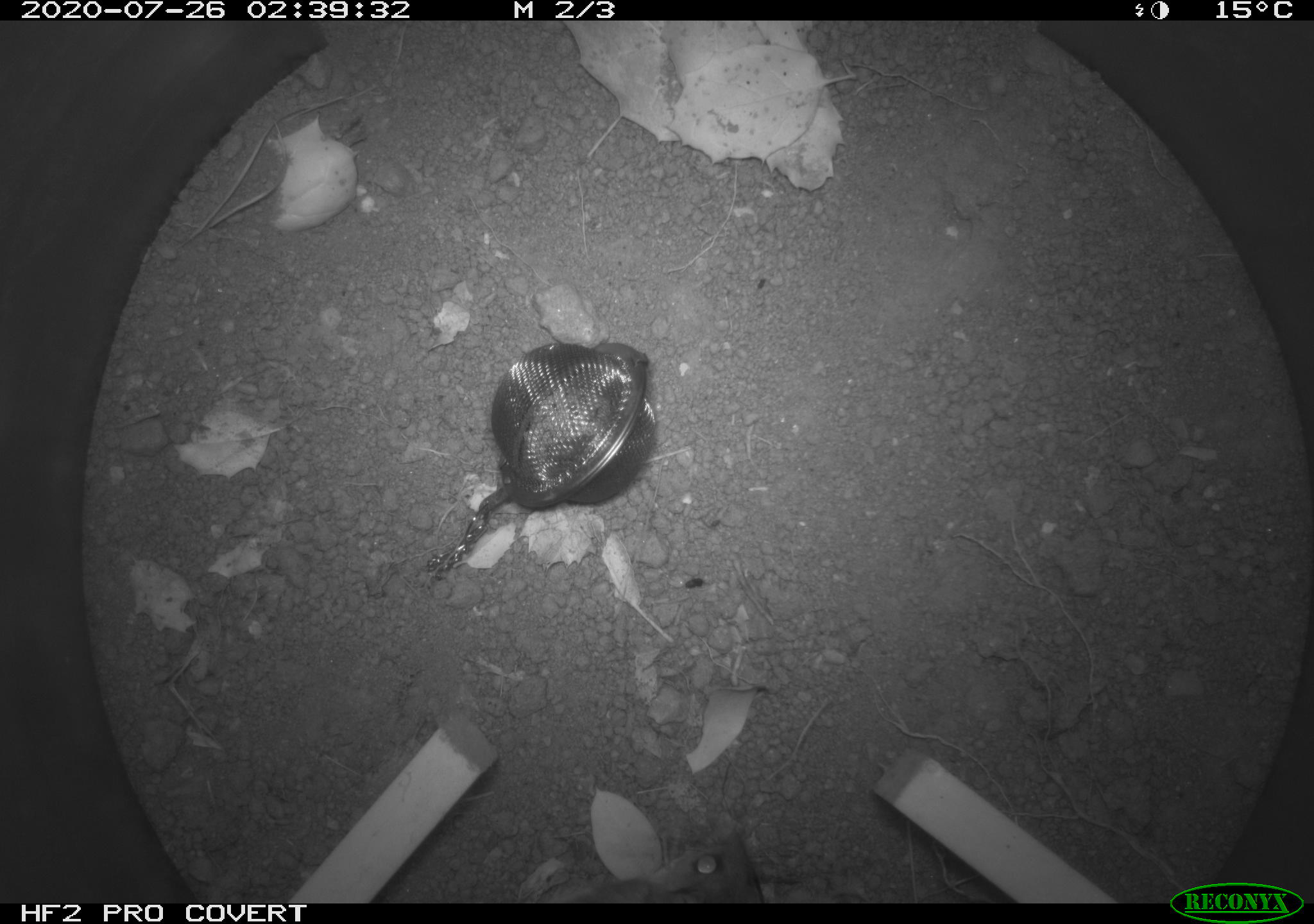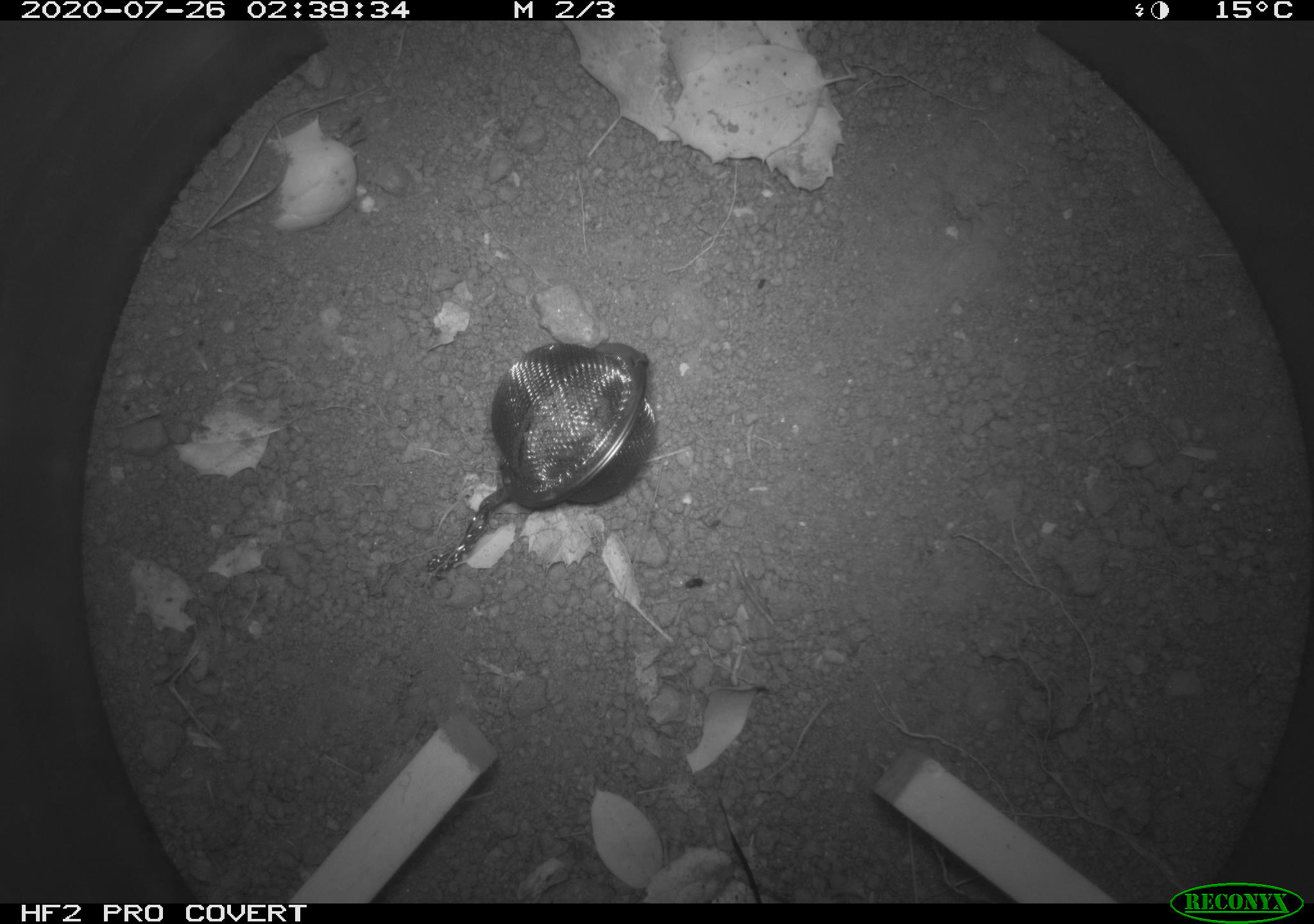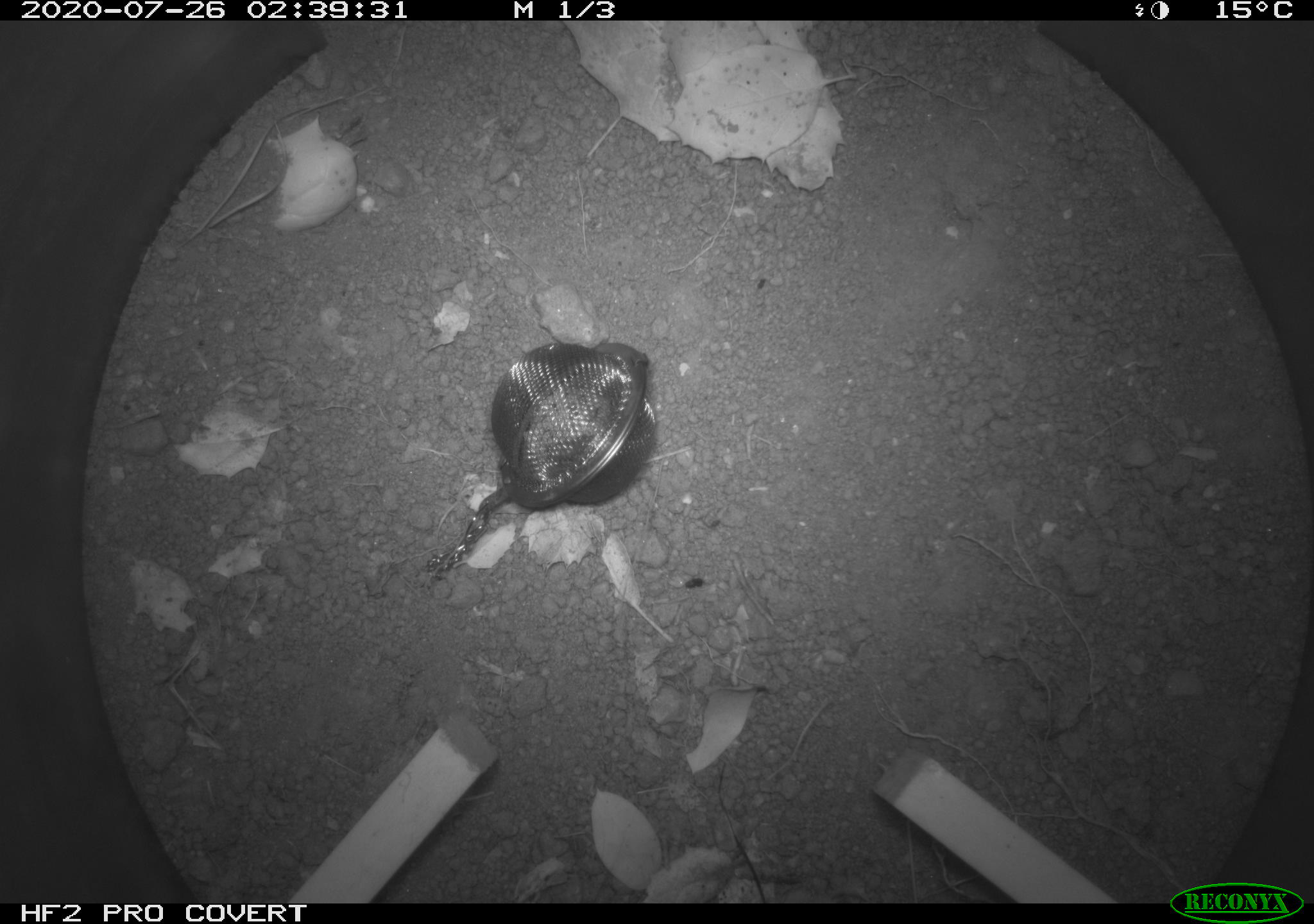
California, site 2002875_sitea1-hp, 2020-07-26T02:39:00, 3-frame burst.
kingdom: Animalia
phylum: Chordata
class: Mammalia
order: Rodentia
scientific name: Rodentia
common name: rodent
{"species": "rodent (Rodentia)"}